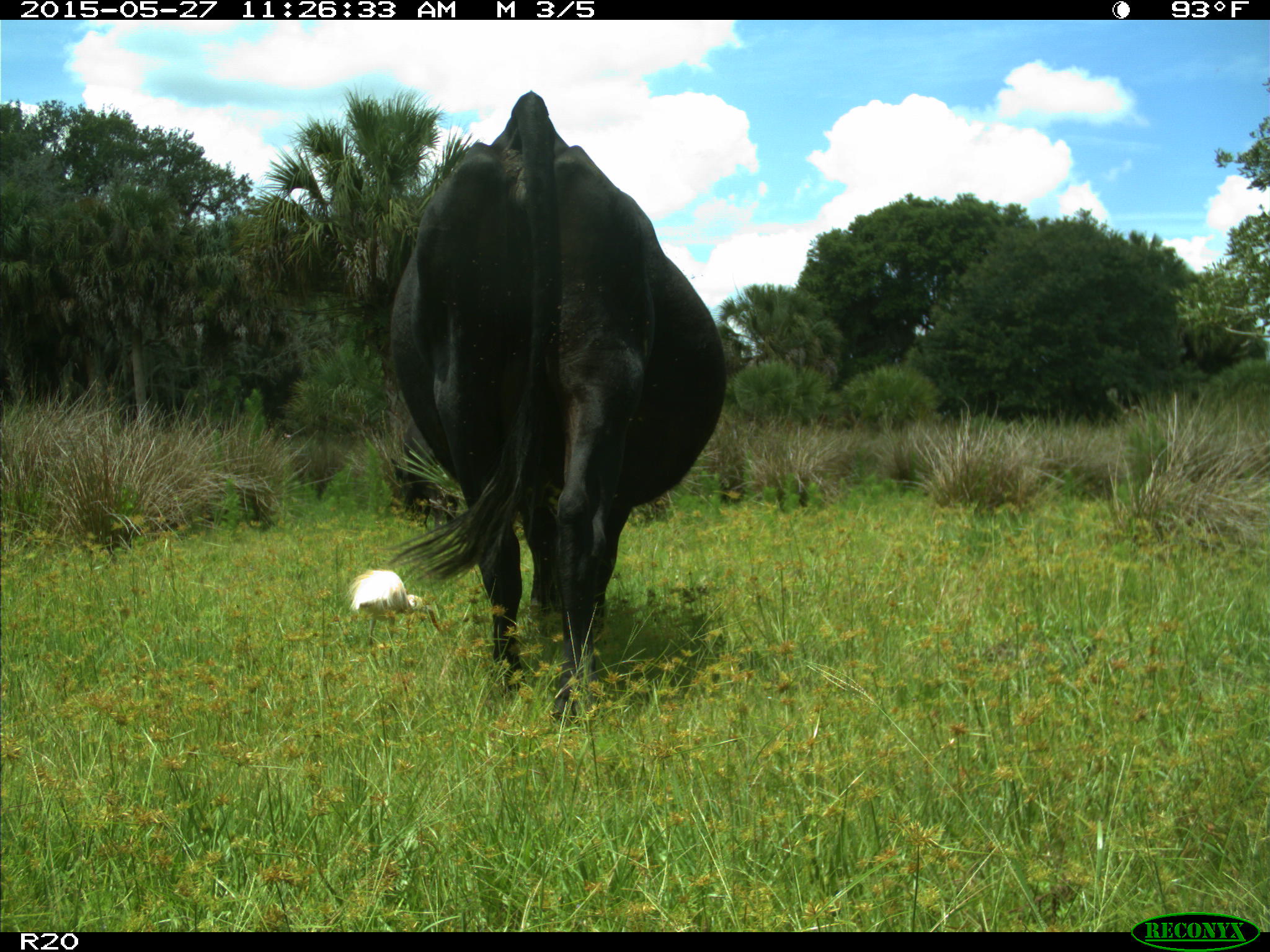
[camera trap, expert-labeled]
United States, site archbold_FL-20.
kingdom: Animalia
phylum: Chordata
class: Mammalia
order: Artiodactyla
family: Bovidae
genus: Bos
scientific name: Bos taurus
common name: domestic cow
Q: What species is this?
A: Bos taurus (domestic cow).